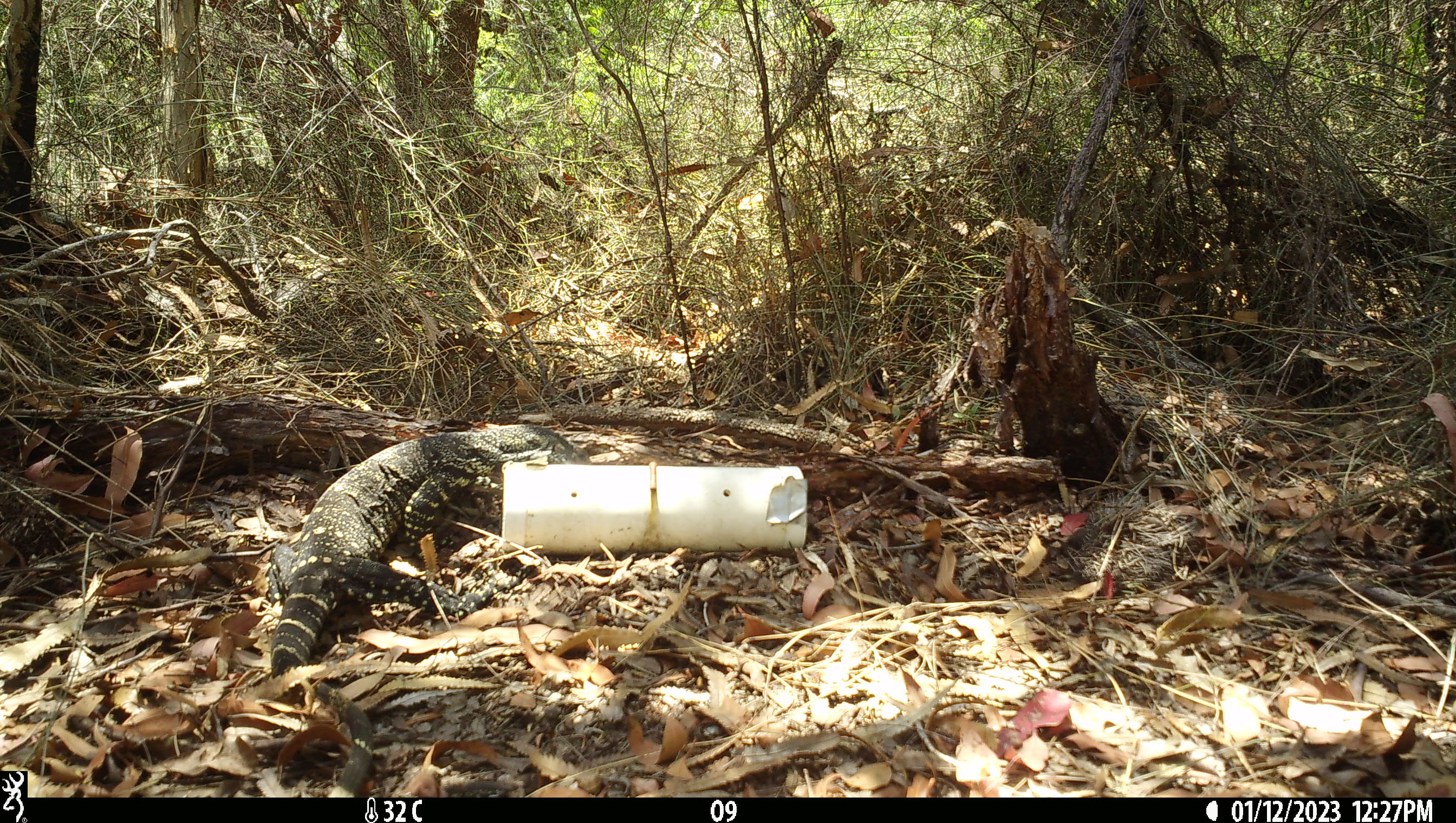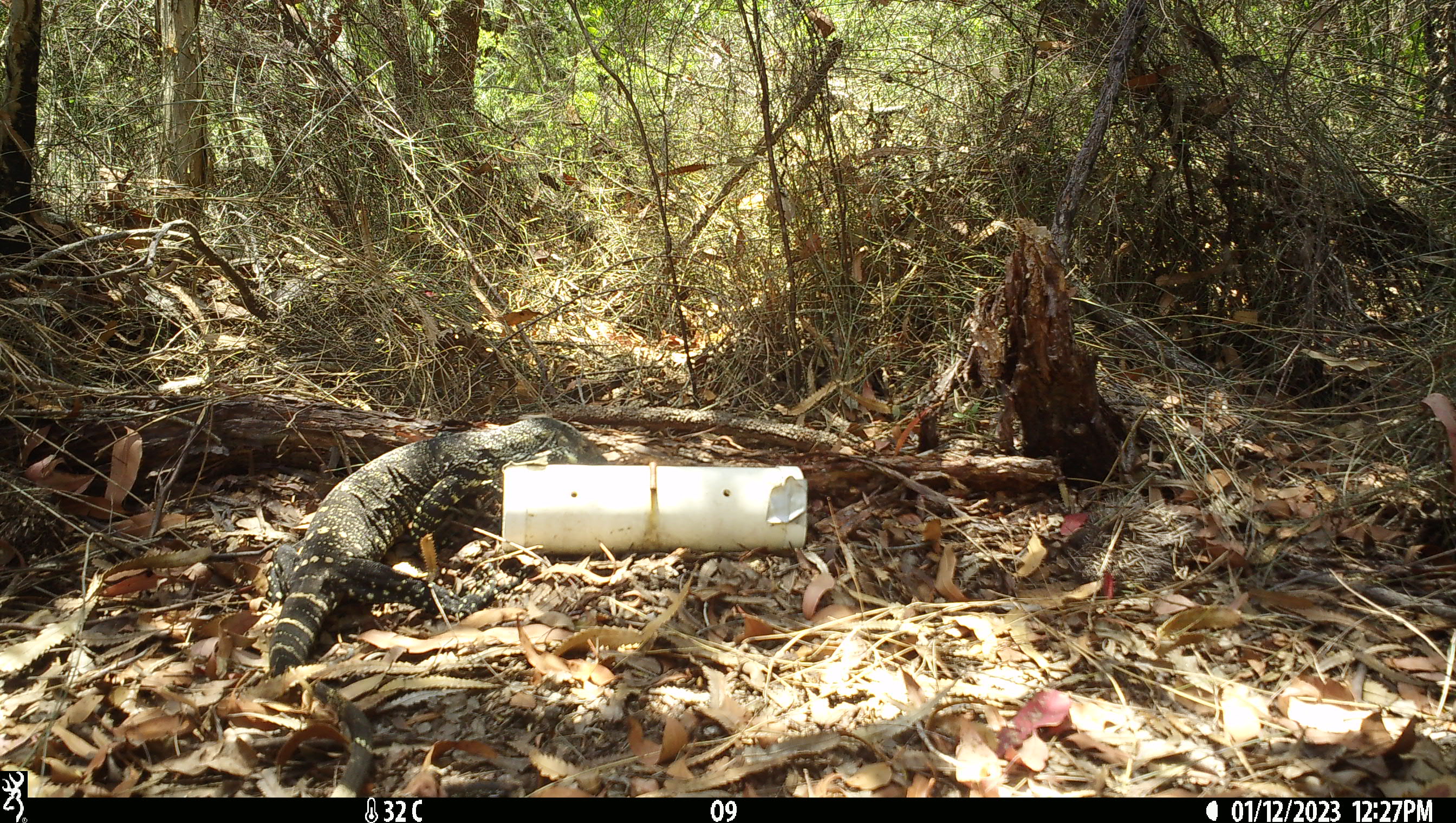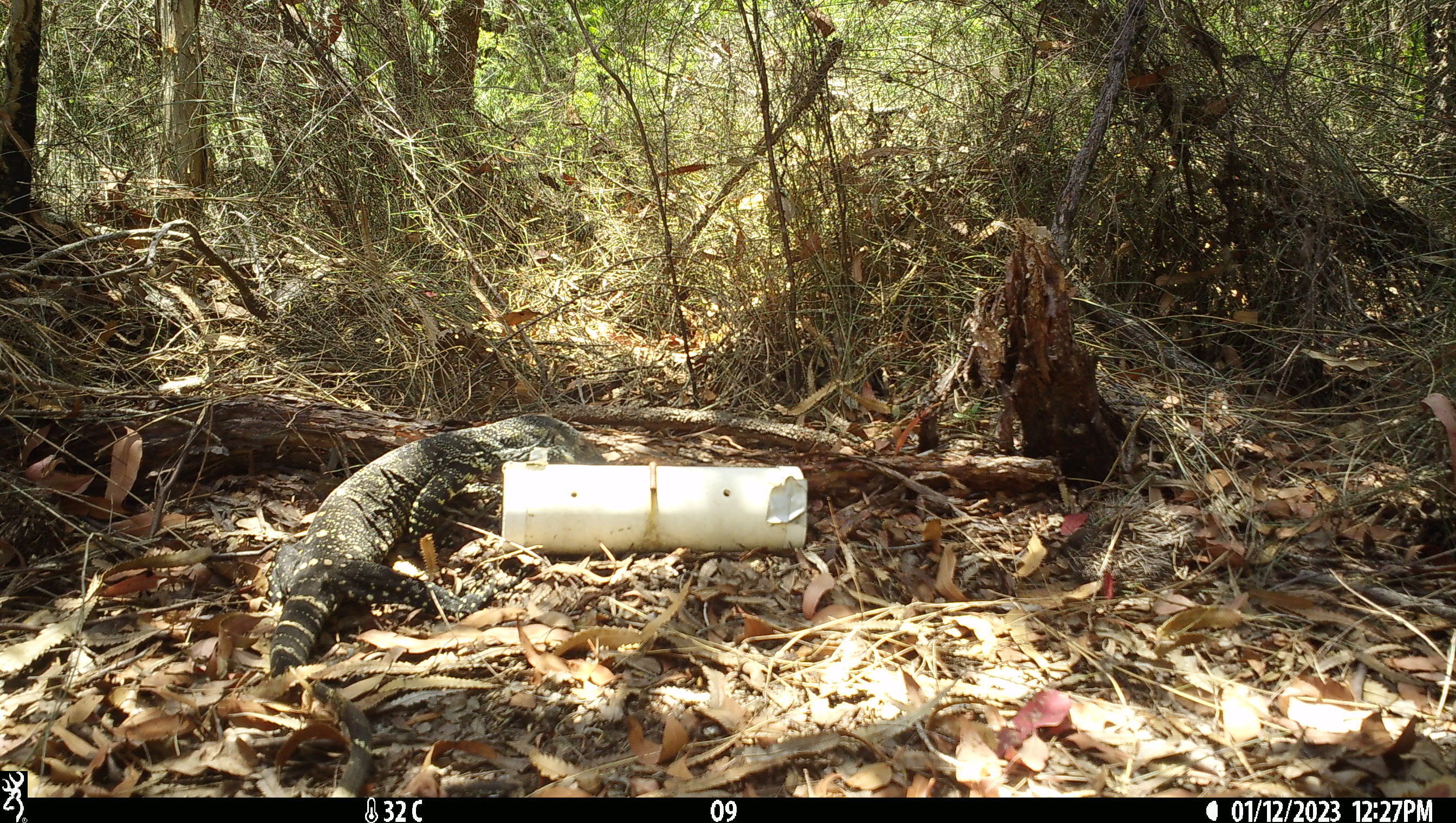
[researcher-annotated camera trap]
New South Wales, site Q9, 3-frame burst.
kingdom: Animalia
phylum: Chordata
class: Reptilia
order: Squamata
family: Varanidae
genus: Varanus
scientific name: Varanus varius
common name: lace monitor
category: goanna